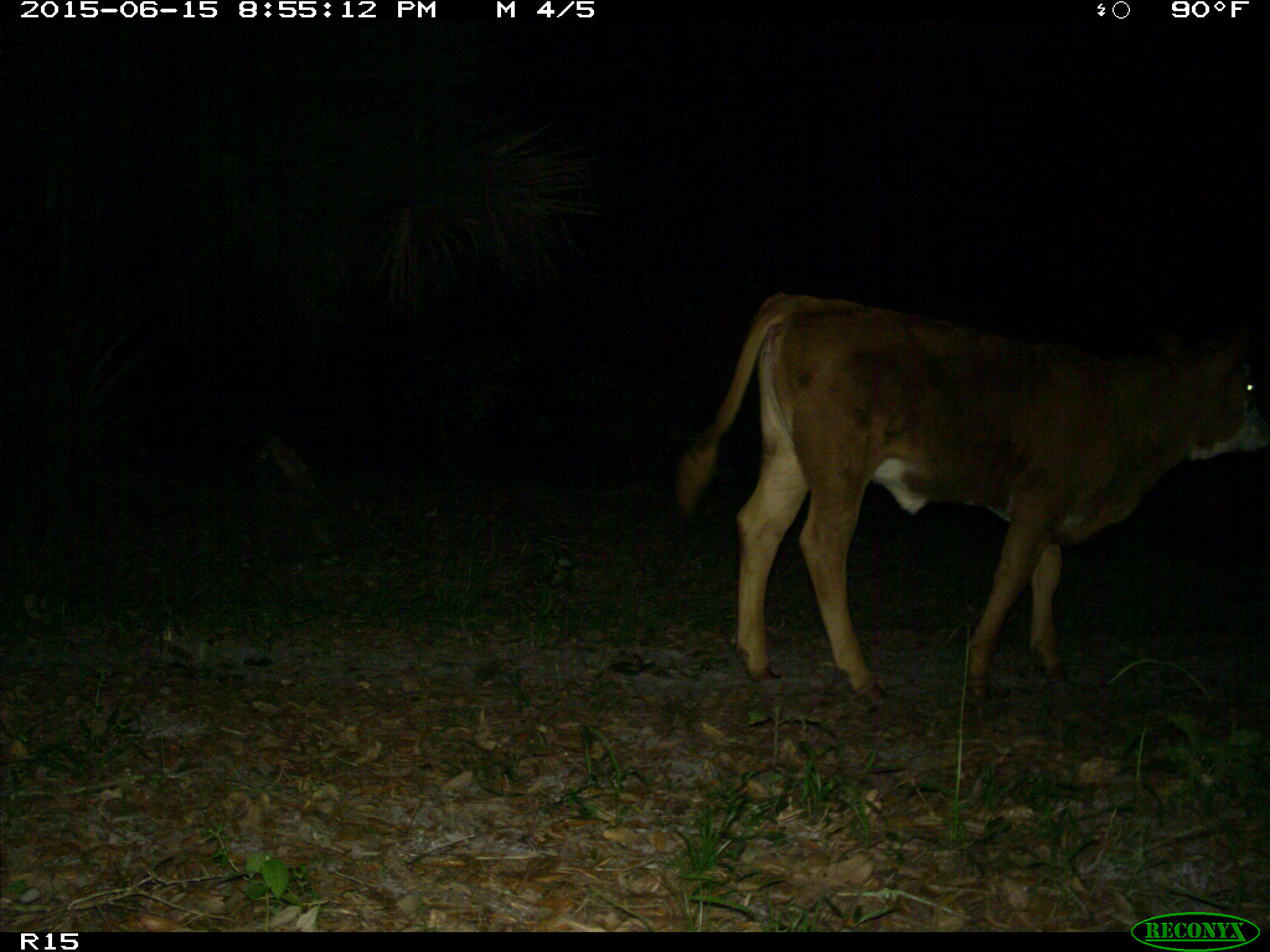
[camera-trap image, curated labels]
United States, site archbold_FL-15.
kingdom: Animalia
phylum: Chordata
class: Mammalia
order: Artiodactyla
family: Bovidae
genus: Bos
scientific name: Bos taurus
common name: domestic cow